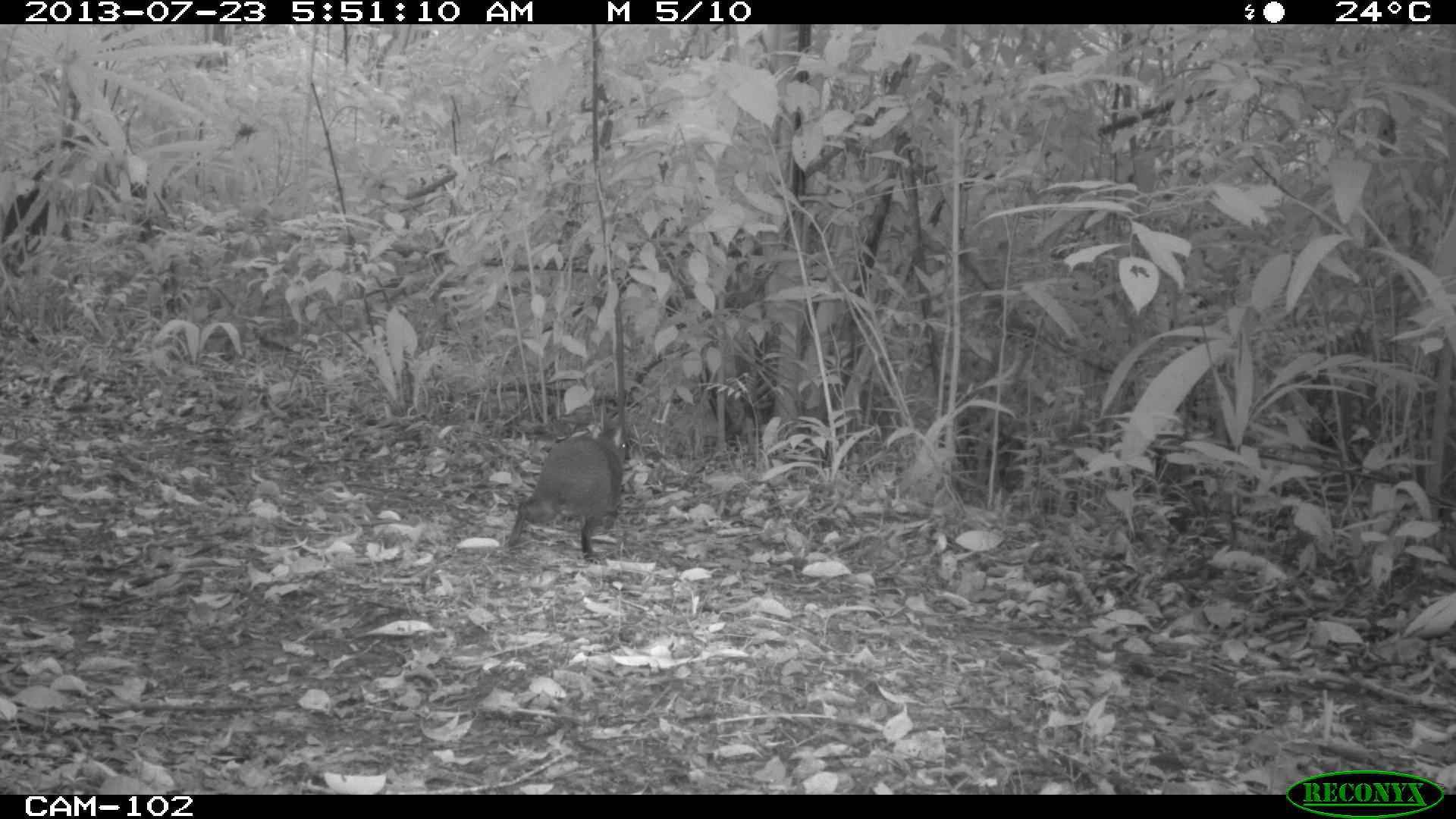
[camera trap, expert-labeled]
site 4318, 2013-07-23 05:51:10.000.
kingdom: Animalia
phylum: Chordata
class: Mammalia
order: Rodentia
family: Dasyproctidae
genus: Dasyprocta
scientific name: Dasyprocta punctata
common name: central american agouti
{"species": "Dasyprocta punctata (central american agouti)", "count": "1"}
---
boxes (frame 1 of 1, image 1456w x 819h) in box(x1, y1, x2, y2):
dasyprocta punctata: box(505, 433, 623, 564)